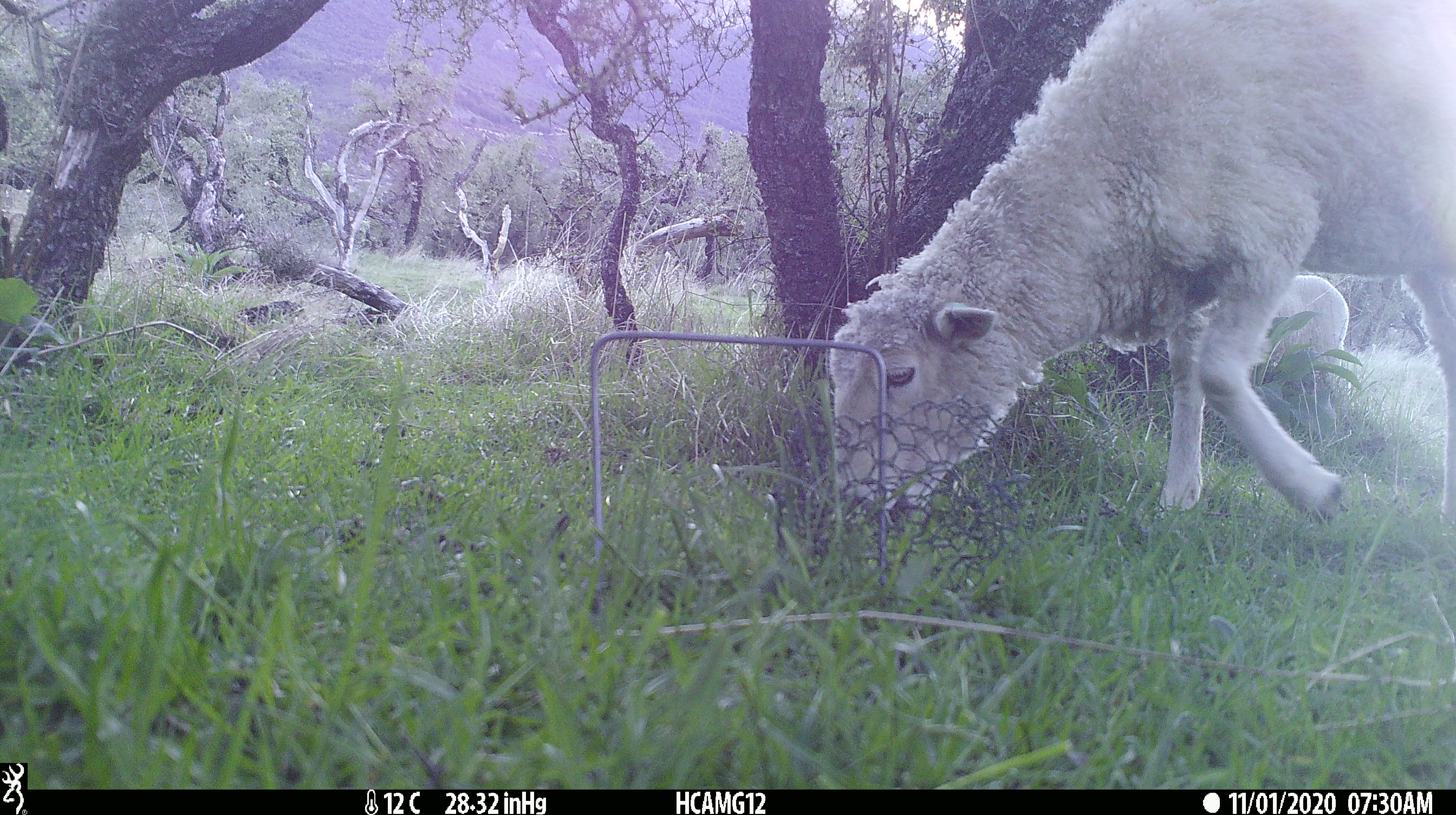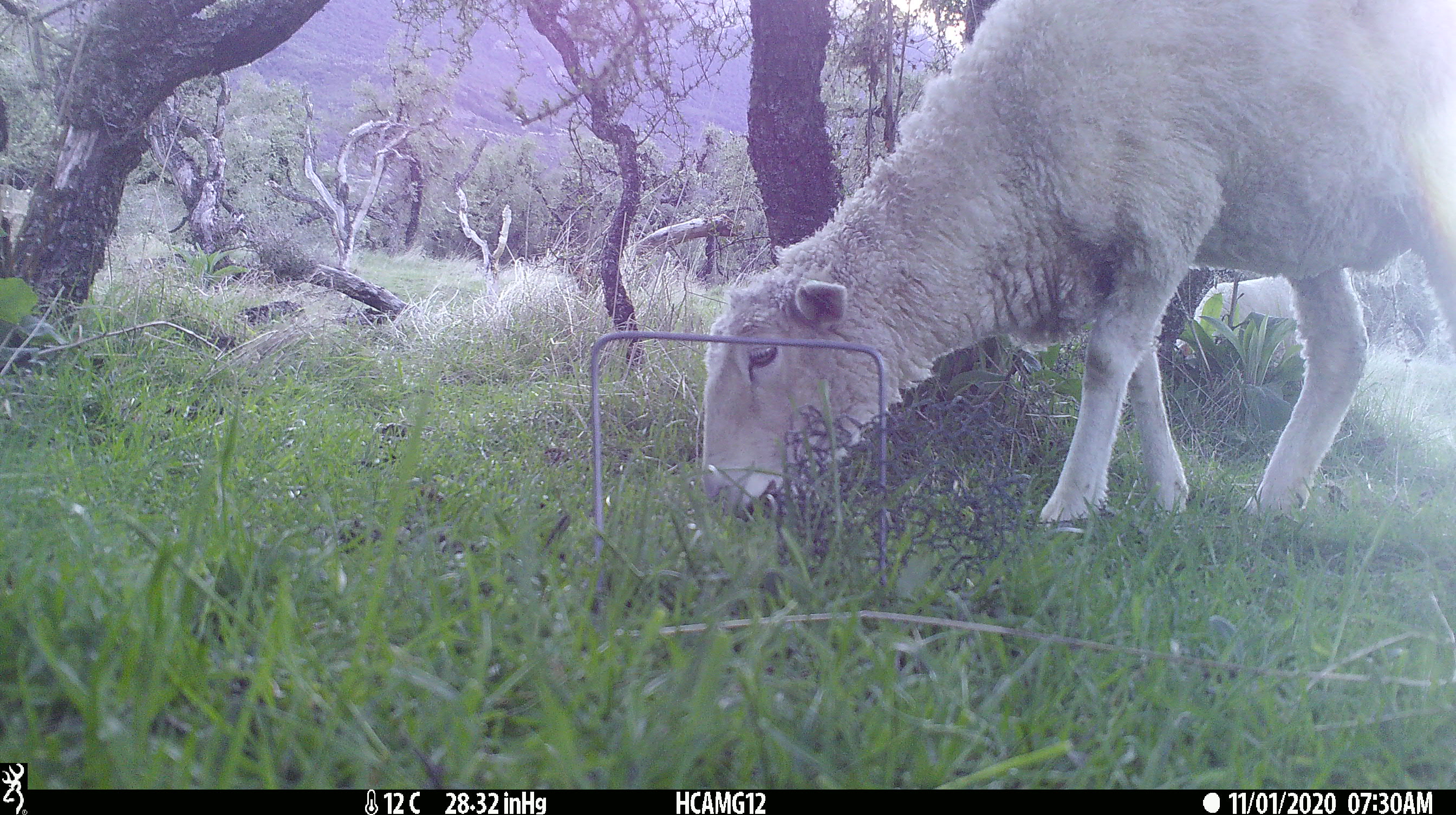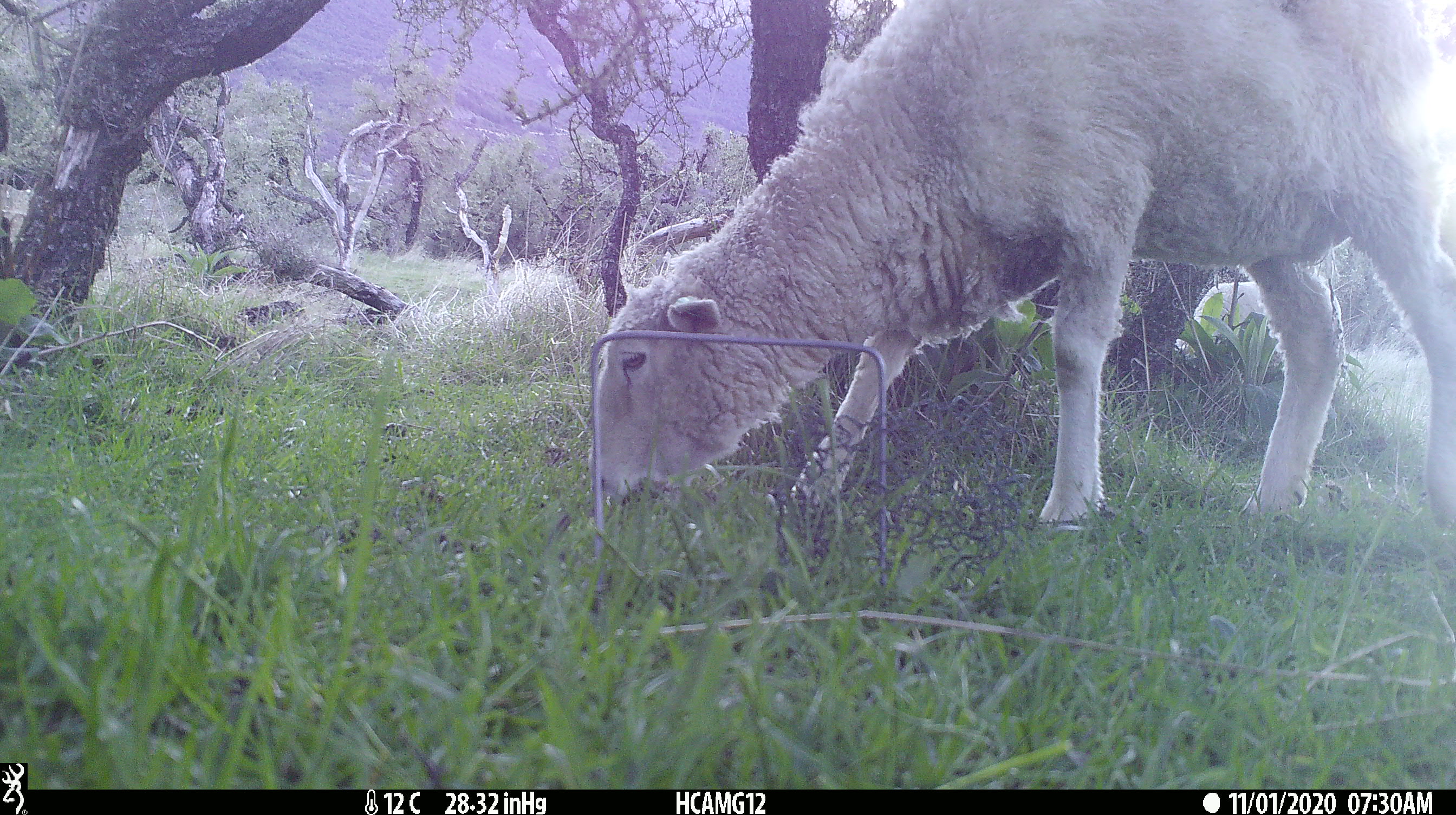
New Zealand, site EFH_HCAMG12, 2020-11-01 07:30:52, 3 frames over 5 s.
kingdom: Animalia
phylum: Chordata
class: Mammalia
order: Artiodactyla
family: Bovidae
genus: Ovis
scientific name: Ovis aries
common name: domestic sheep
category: sheep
Sheep (domestic sheep) (Ovis aries).